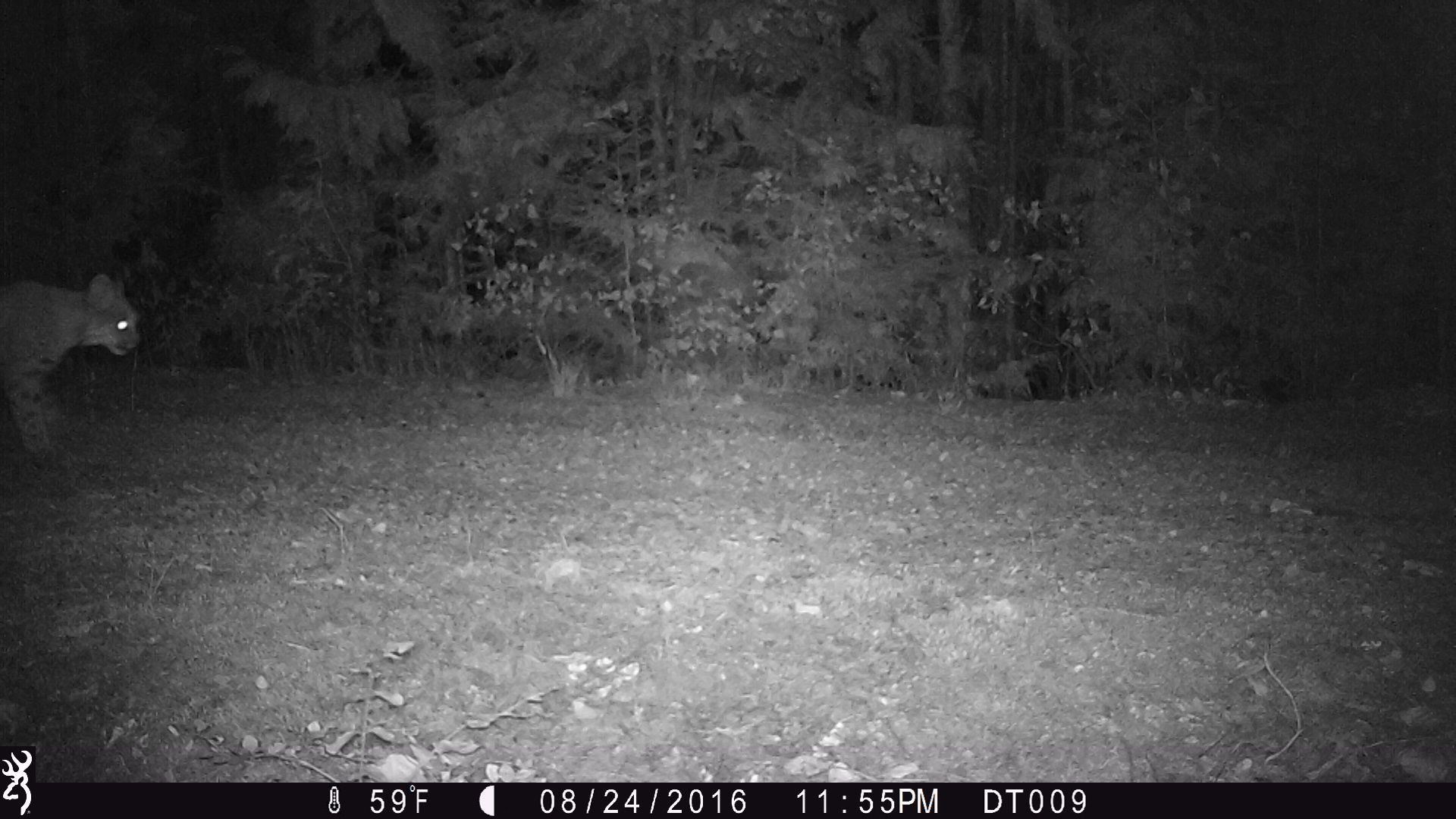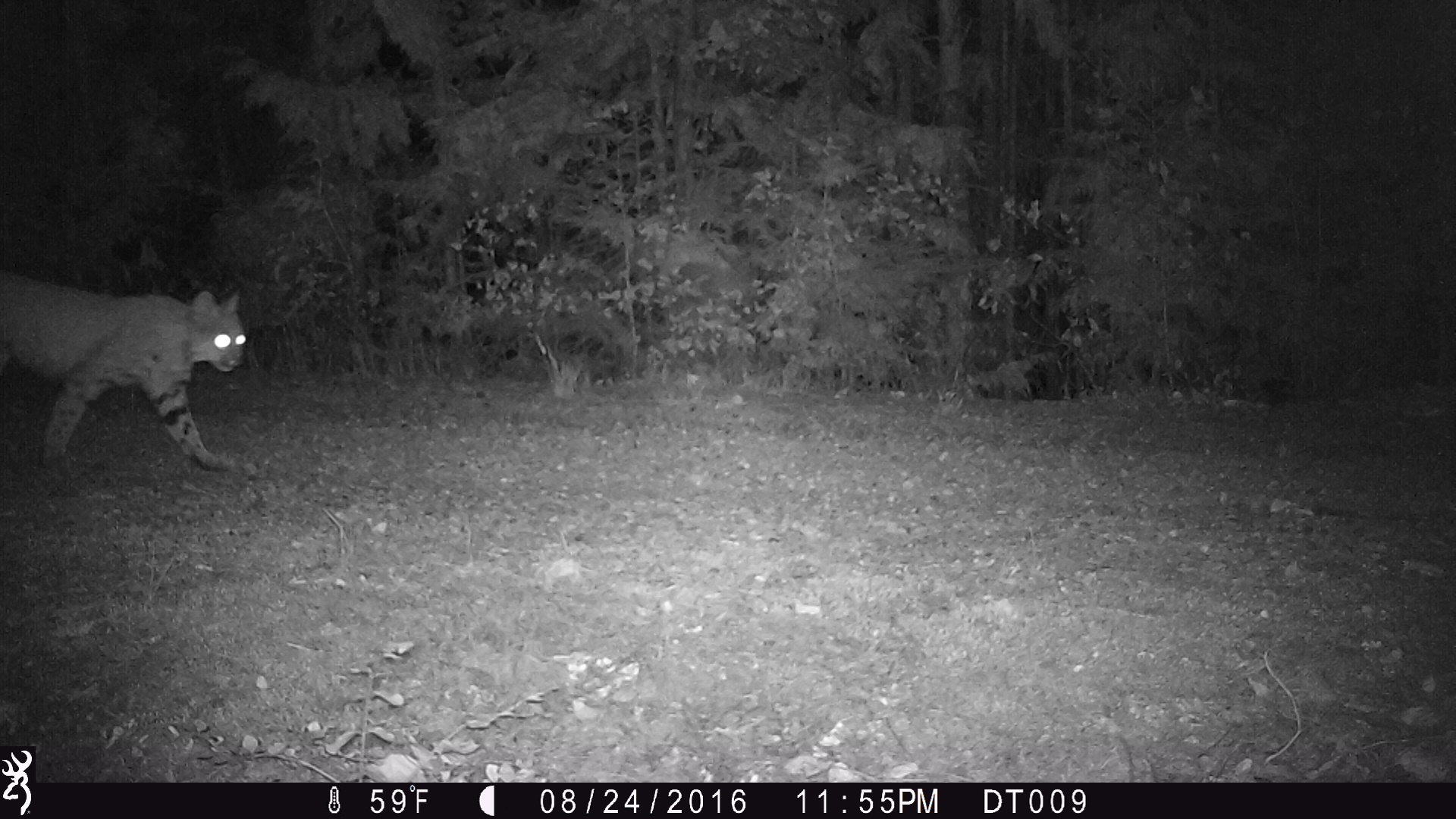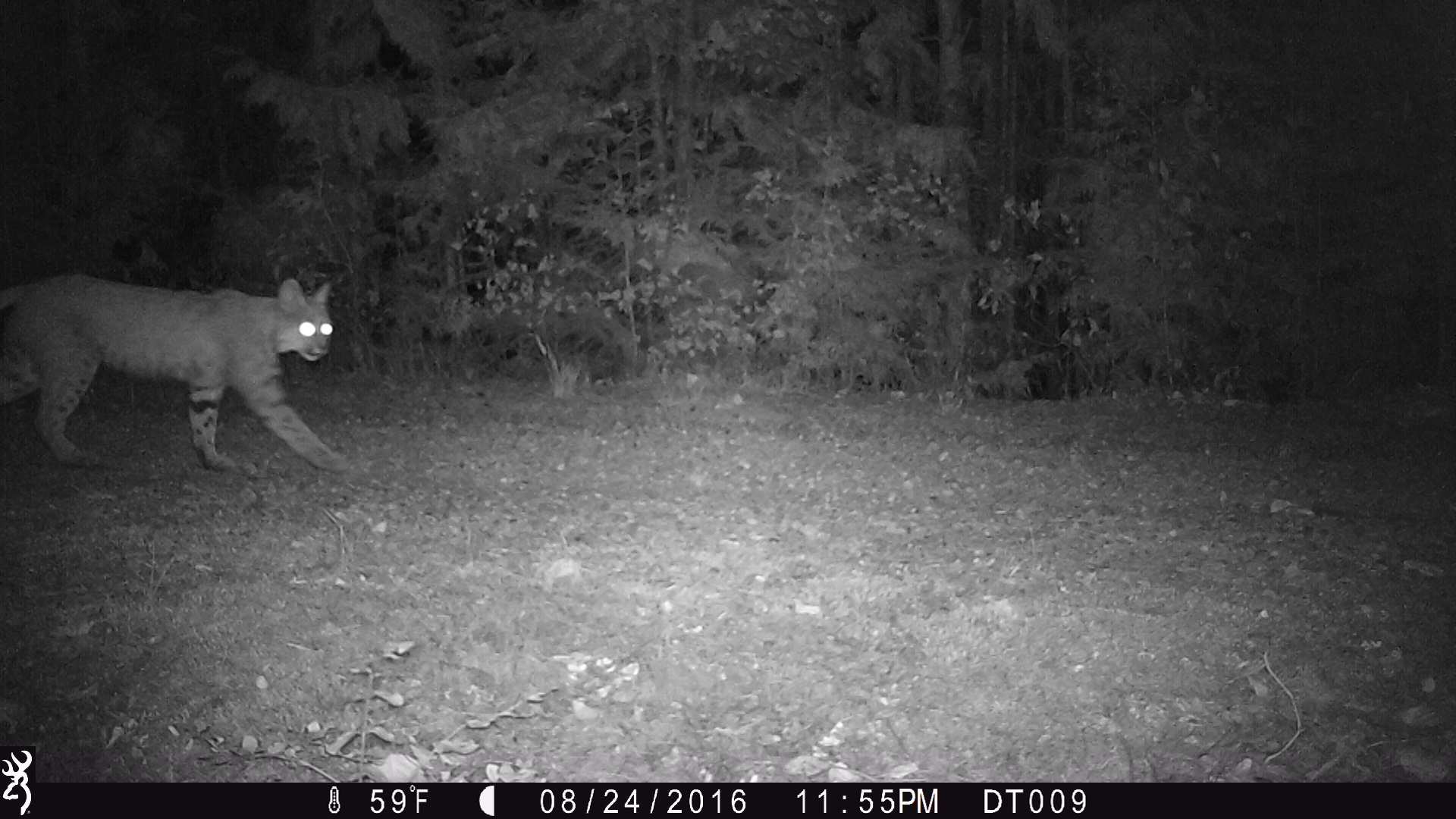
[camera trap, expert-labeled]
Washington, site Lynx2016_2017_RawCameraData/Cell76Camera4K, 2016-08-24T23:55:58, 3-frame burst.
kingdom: Animalia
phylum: Chordata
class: Mammalia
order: Carnivora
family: Felidae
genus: Lynx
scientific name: Lynx rufus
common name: bobcat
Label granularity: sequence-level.